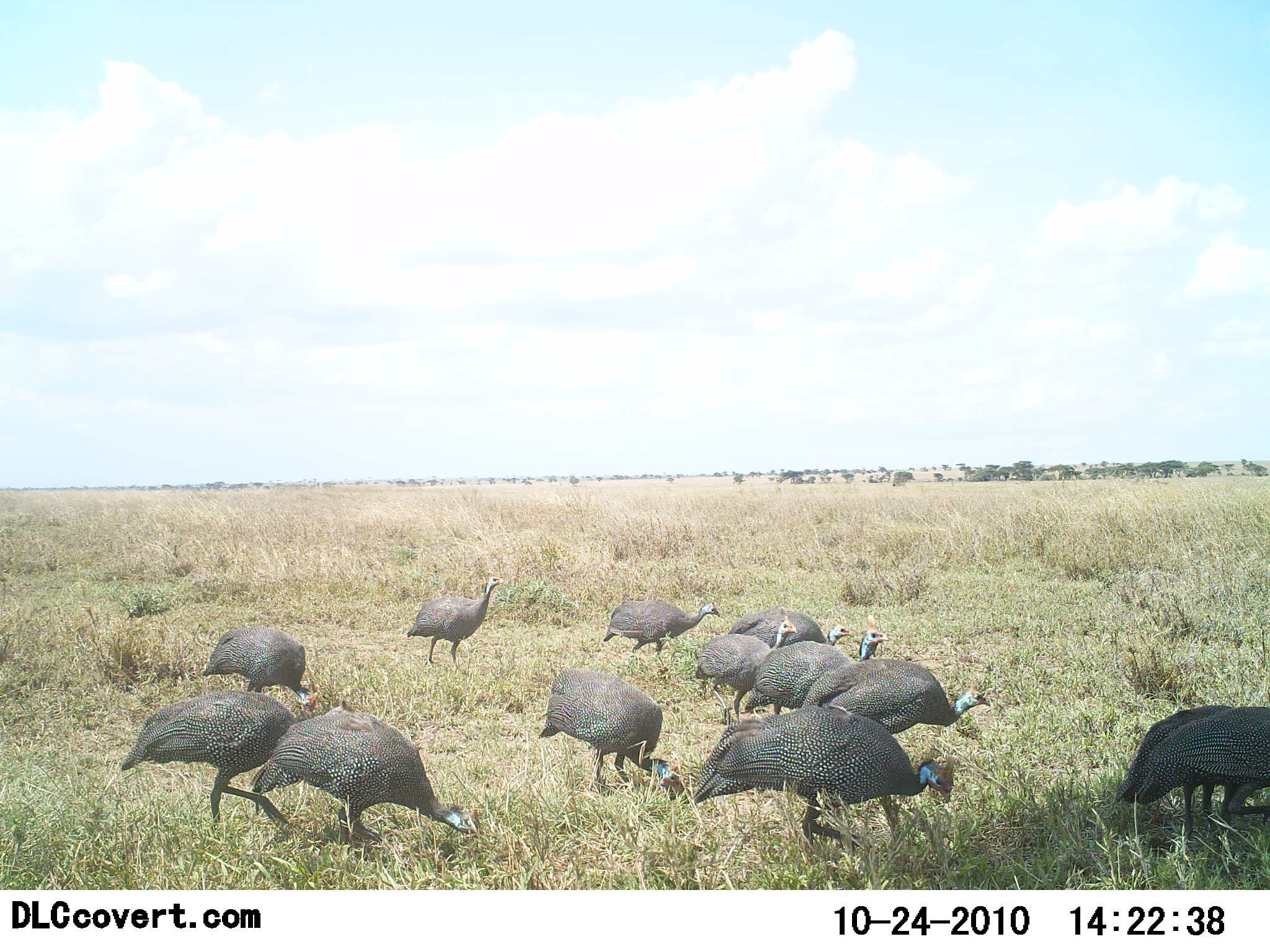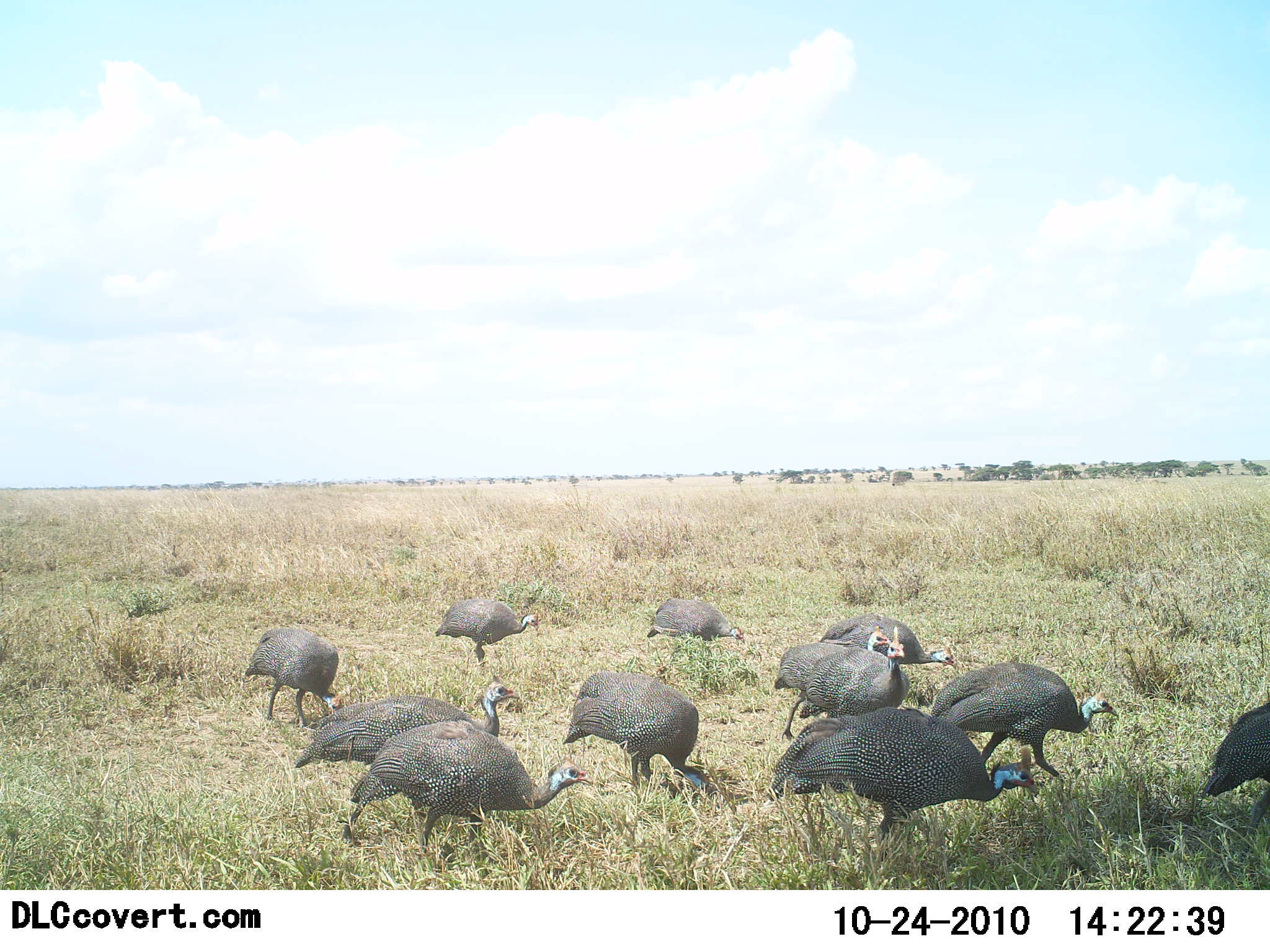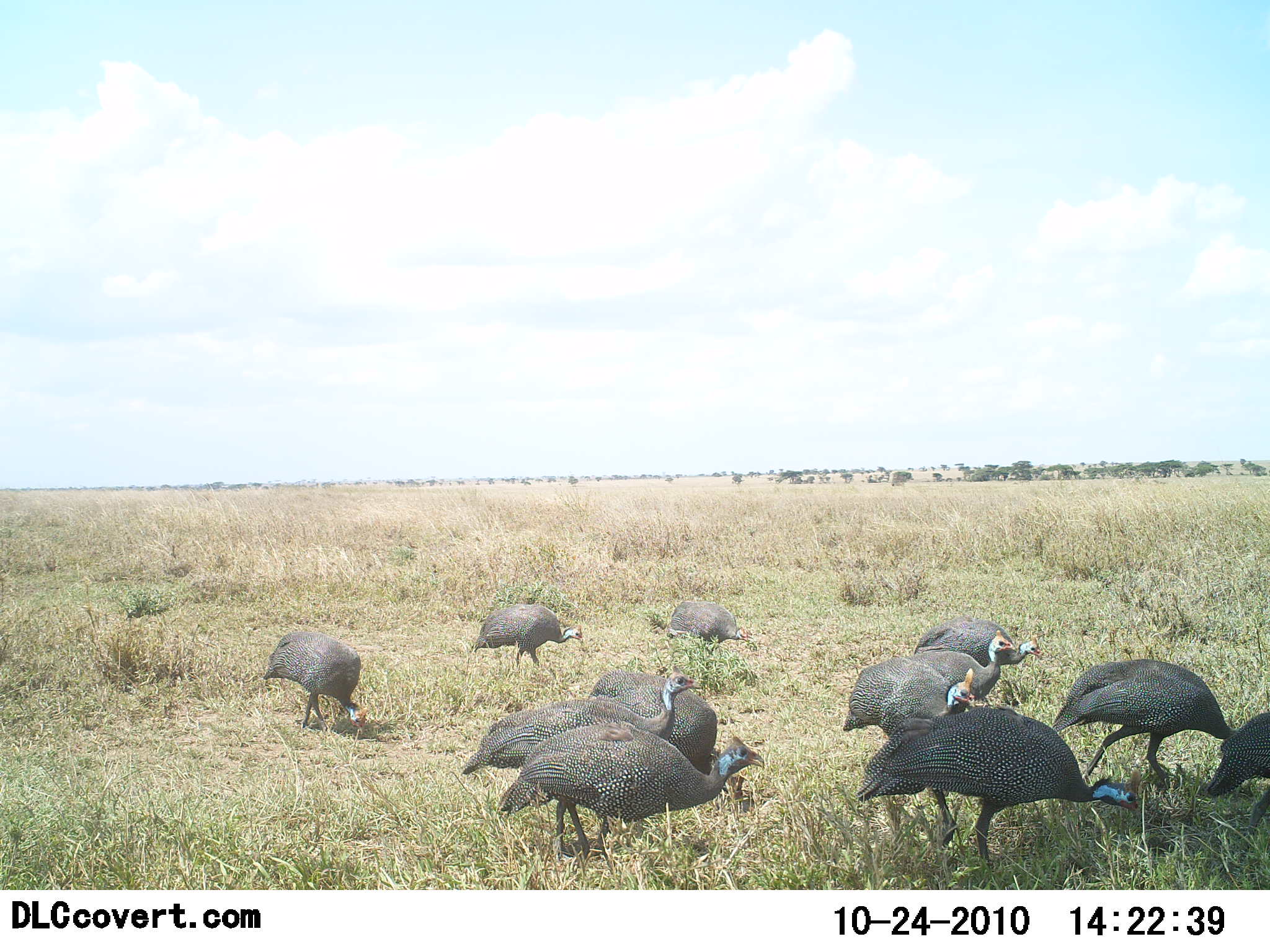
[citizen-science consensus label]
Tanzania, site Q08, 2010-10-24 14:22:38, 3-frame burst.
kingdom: Animalia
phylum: Chordata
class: Aves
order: Galliformes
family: Numididae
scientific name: Numididae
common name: guinea fowl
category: guineafowl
Guineafowl (guinea fowl) (Numididae), count 11-50. Behavior (volunteer vote fractions): standing 0%, resting 0%, moving 74%, interacting 0%. Young present (vote fraction): 0%. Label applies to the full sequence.